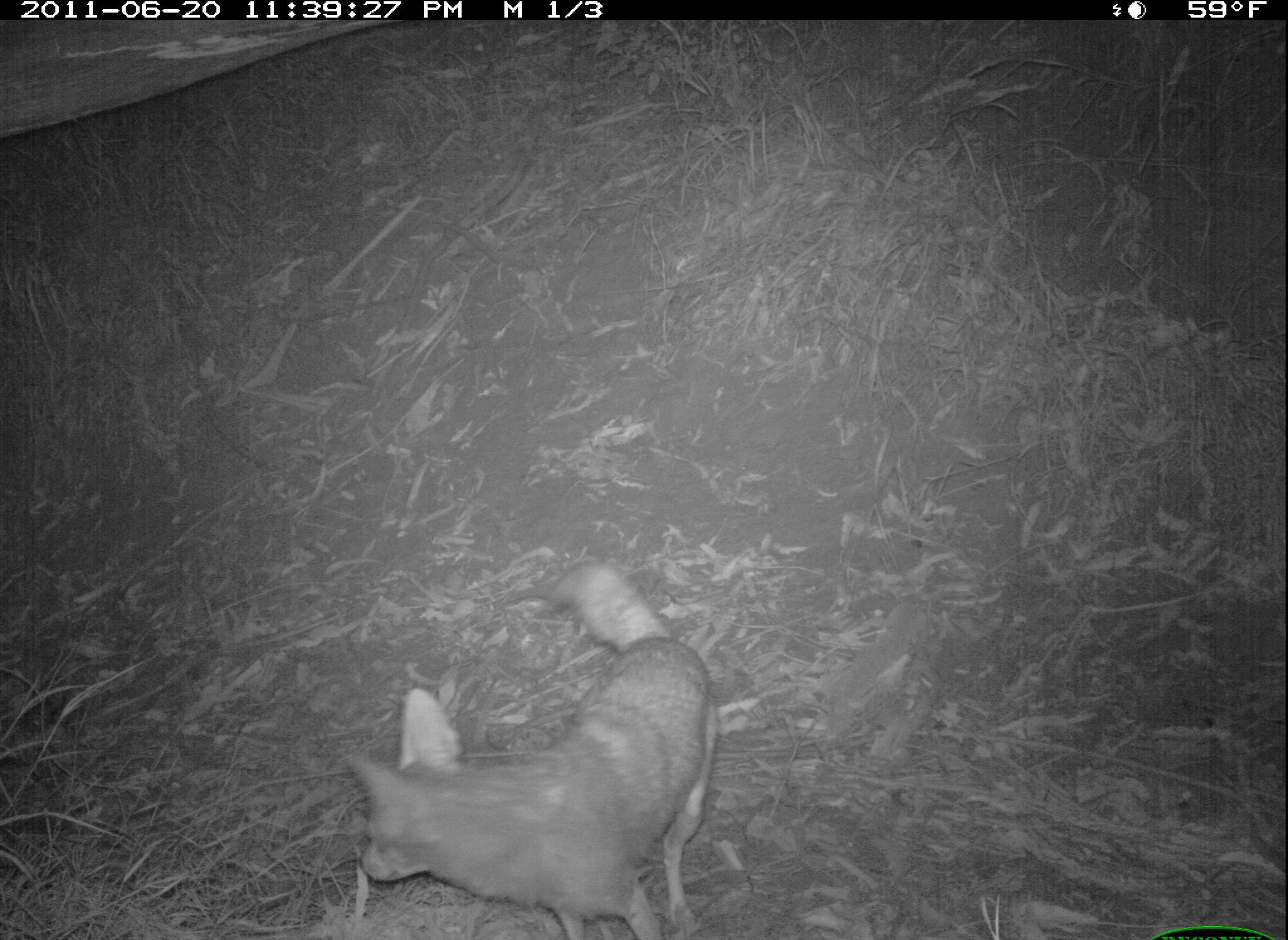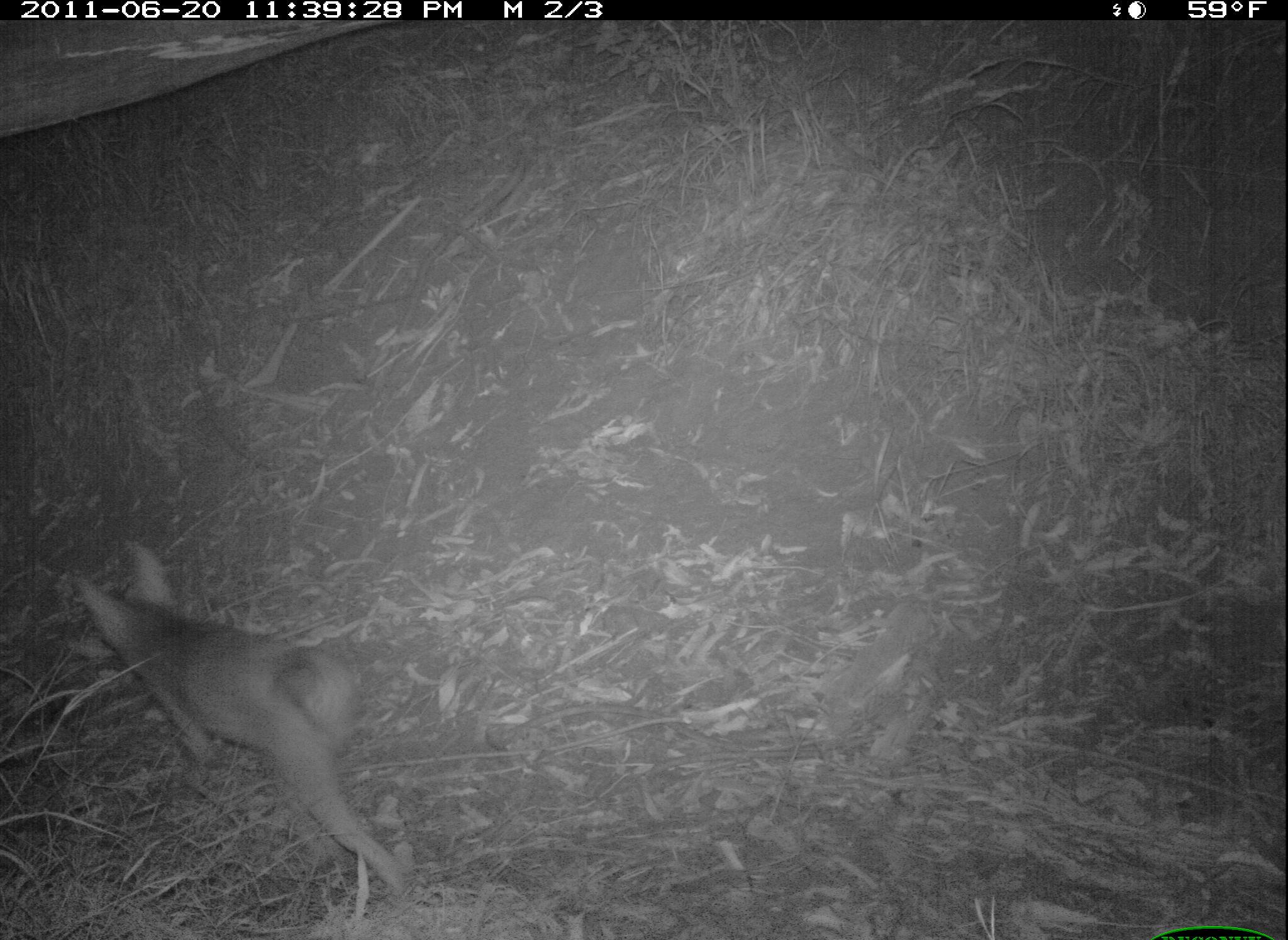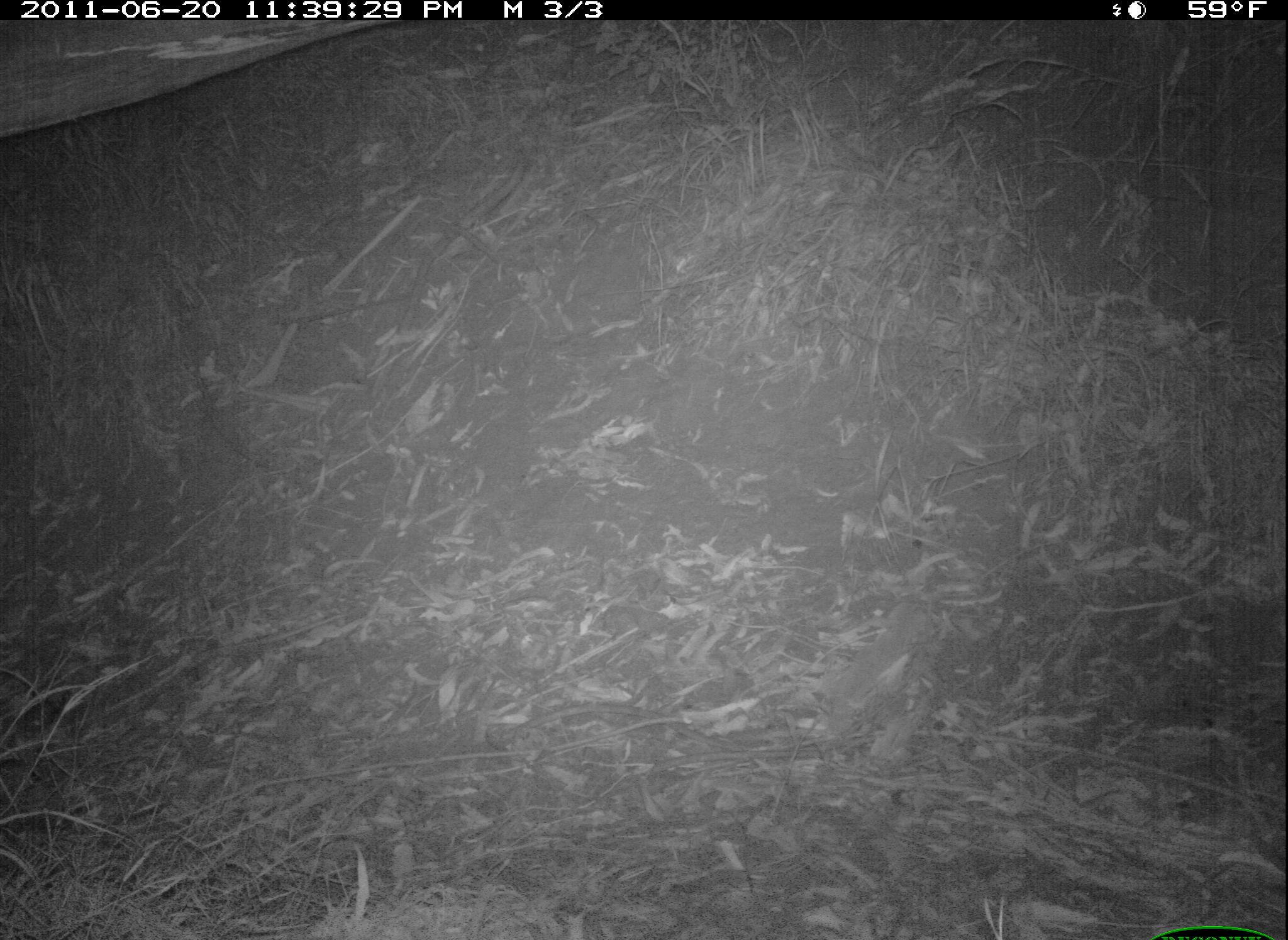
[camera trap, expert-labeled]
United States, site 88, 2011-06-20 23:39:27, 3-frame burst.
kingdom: Animalia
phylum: Chordata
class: Mammalia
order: Carnivora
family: Canidae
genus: Canis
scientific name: Canis latrans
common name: coyote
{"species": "coyote (Canis latrans)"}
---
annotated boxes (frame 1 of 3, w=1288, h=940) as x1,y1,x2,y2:
coyote: 340,540,723,937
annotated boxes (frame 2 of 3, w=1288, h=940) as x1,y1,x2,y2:
coyote: 66,520,456,921